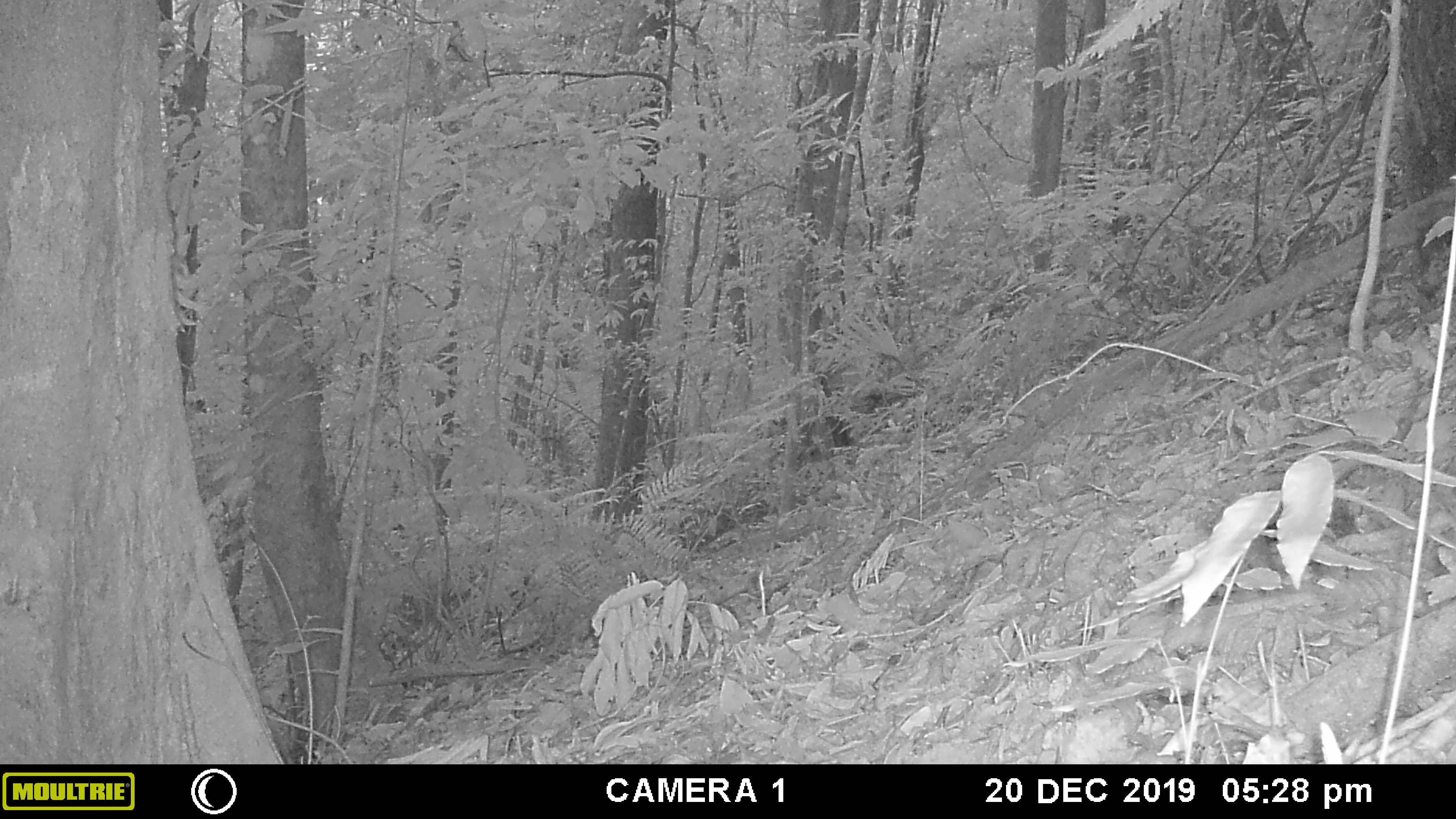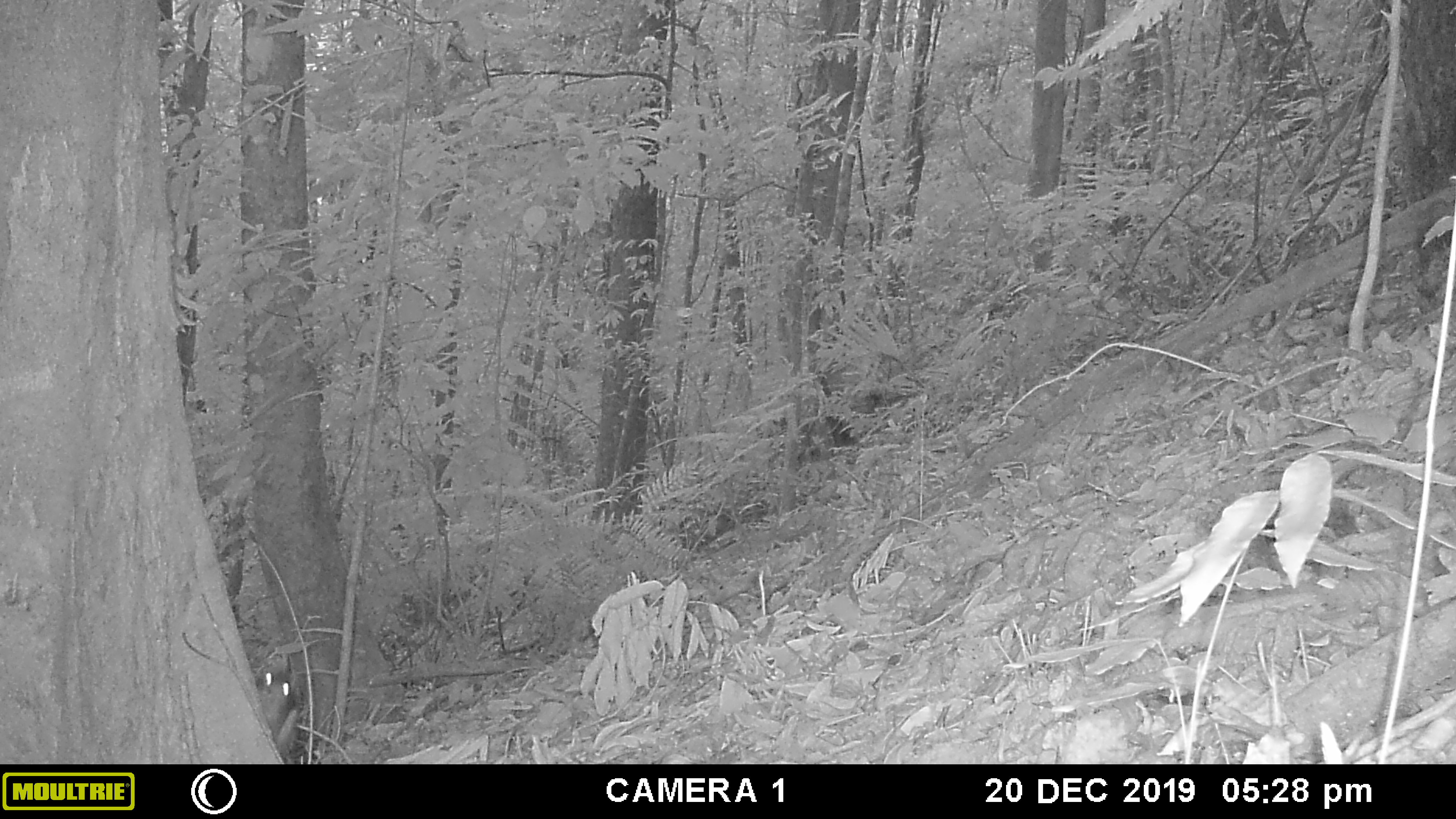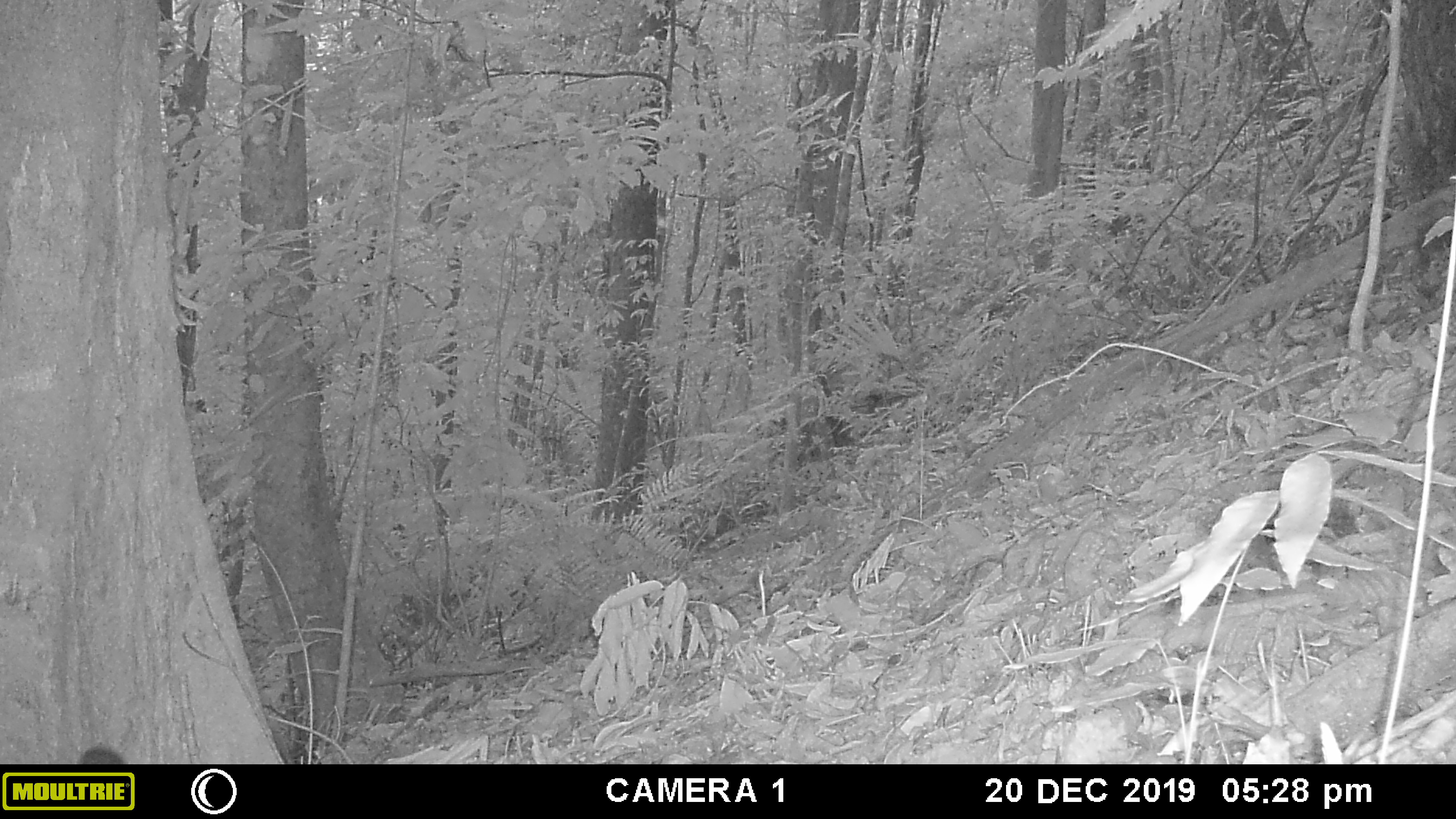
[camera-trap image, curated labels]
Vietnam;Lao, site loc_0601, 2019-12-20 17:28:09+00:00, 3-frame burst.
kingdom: Animalia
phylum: Chordata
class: Mammalia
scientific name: Mammalia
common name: mammal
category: unidentified small mammal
Unidentified small mammal (mammal) (Mammalia). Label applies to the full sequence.